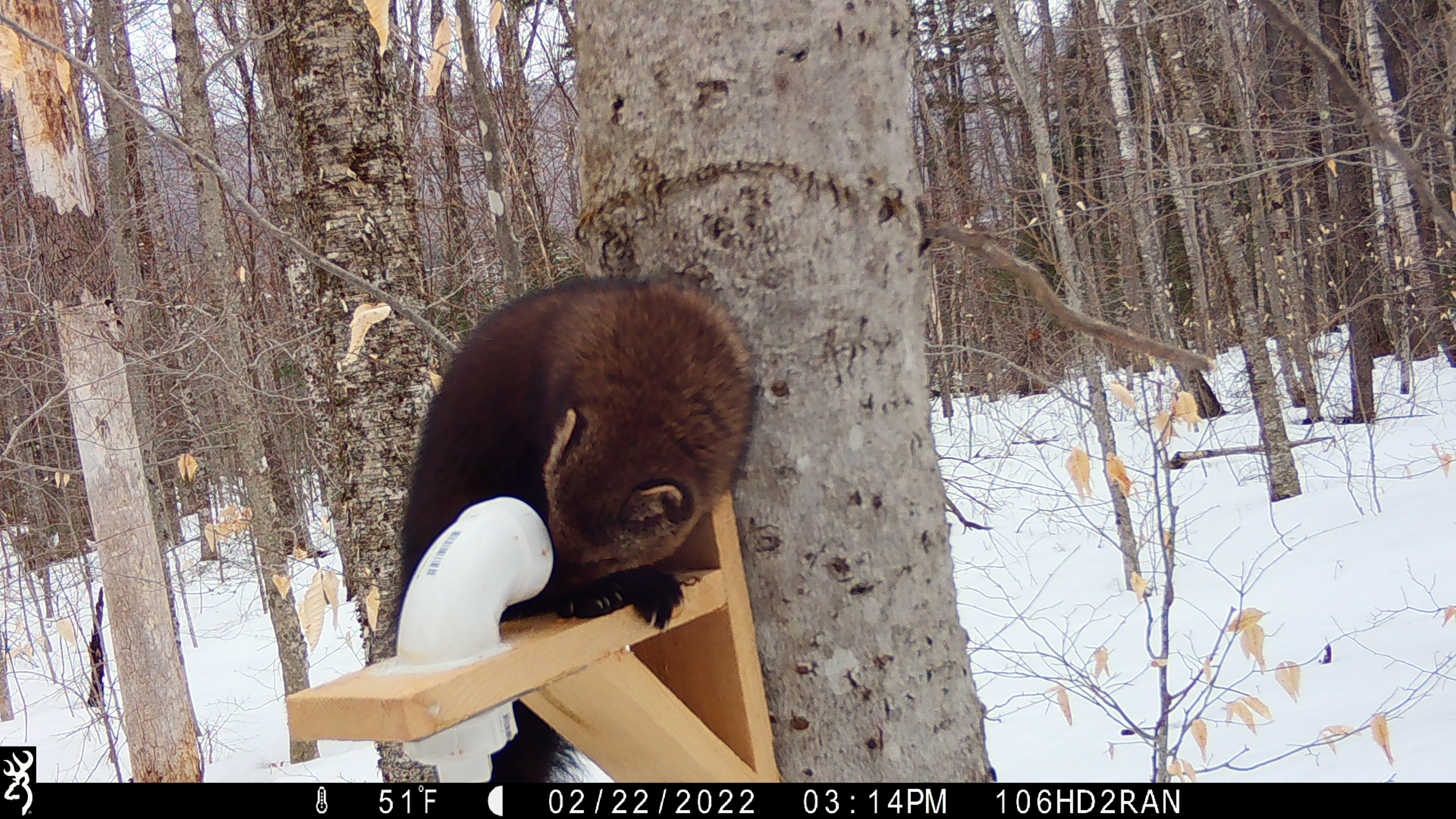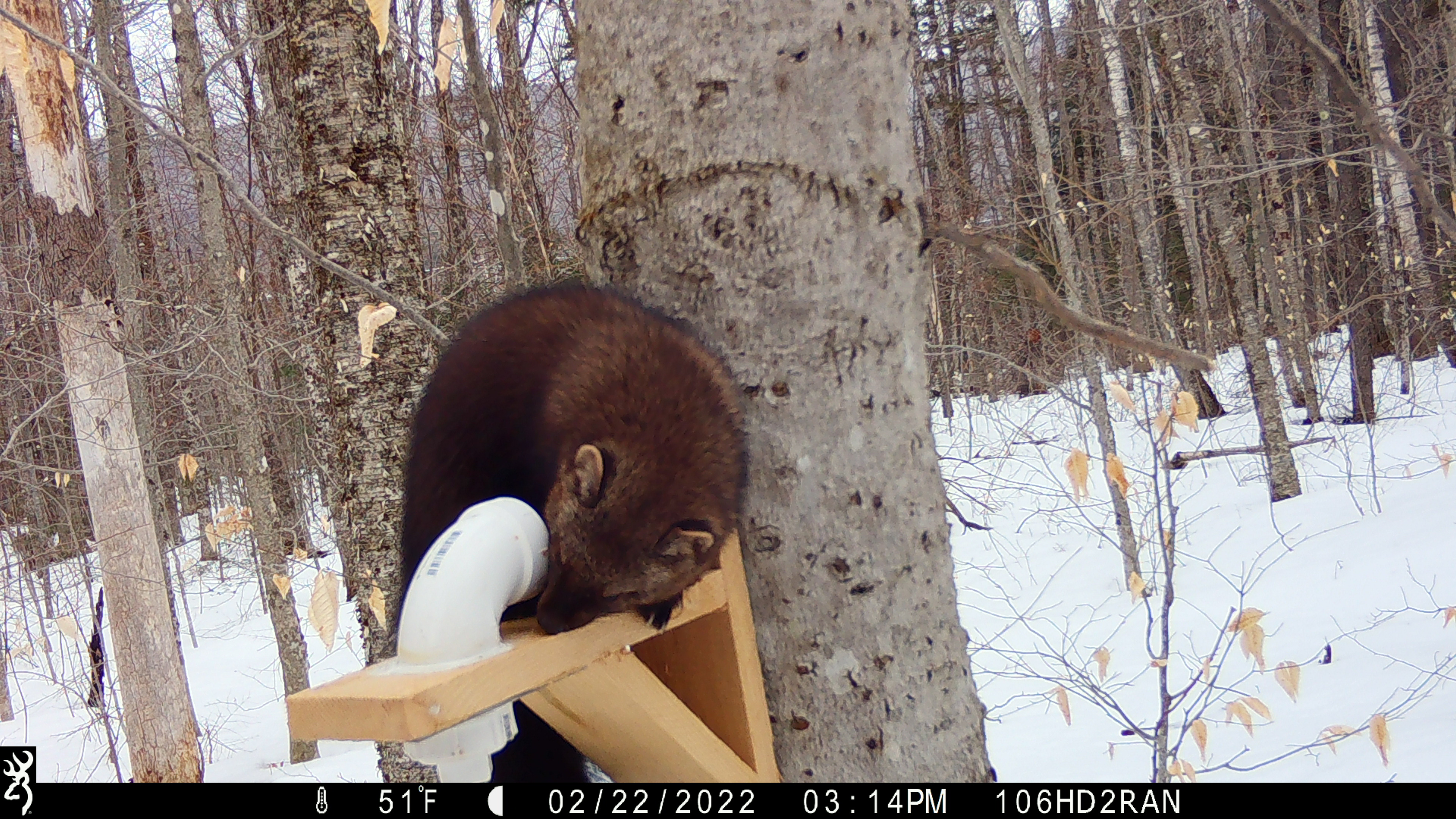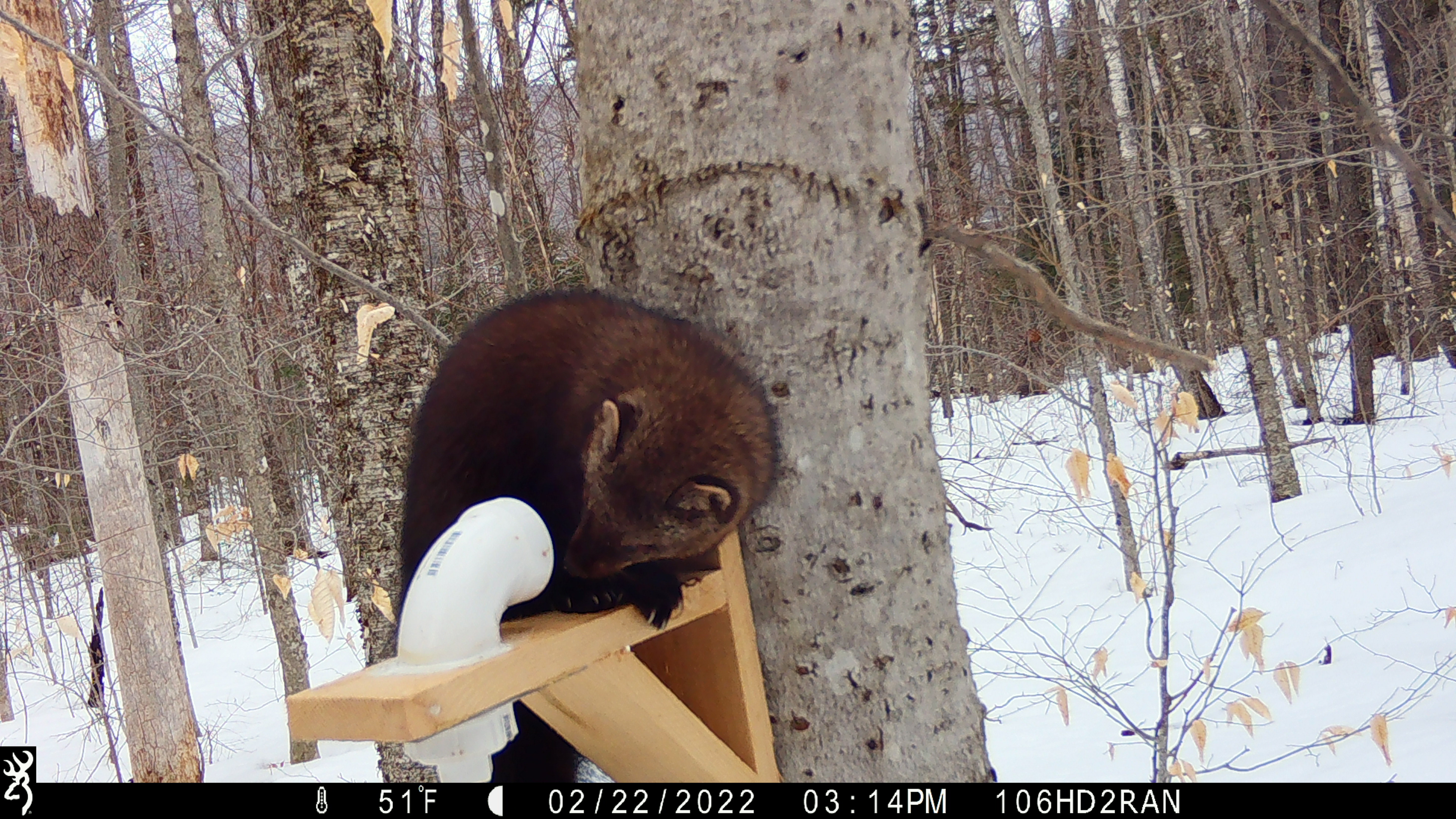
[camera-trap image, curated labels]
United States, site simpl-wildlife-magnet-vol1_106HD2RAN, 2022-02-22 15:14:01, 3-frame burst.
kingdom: Animalia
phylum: Chordata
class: Mammalia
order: Carnivora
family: Mustelidae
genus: Pekania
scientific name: Pekania pennanti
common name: fisher